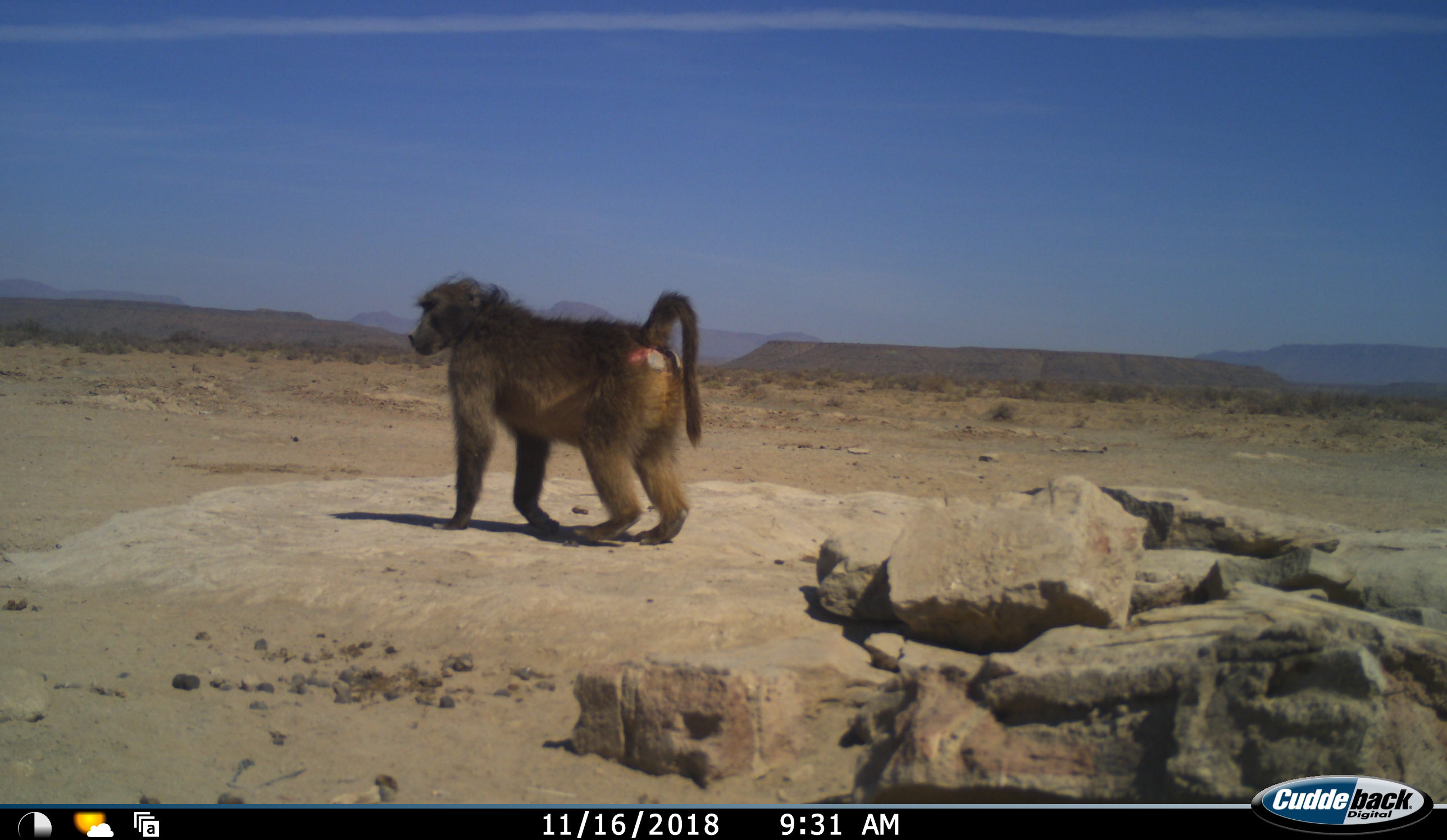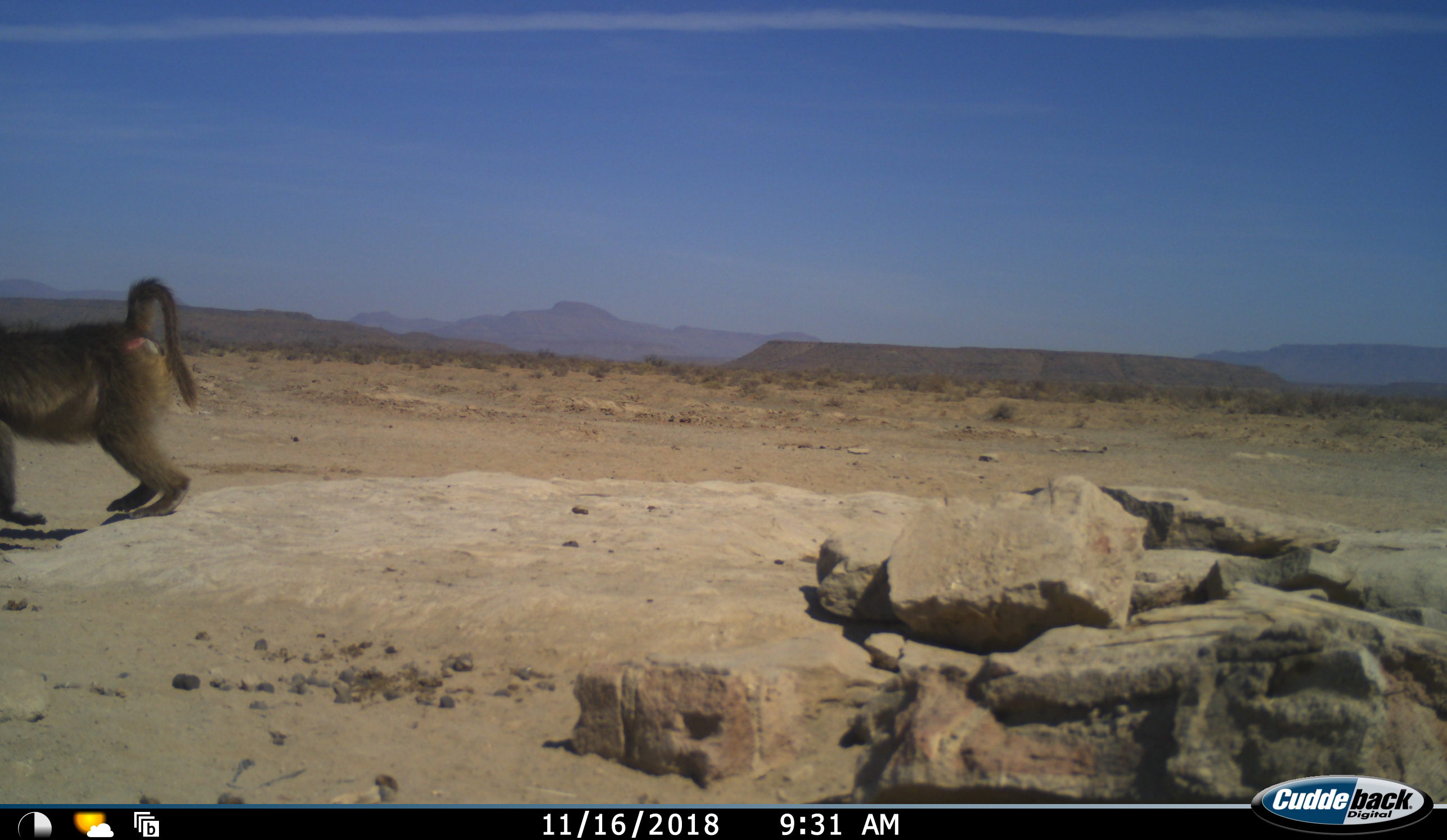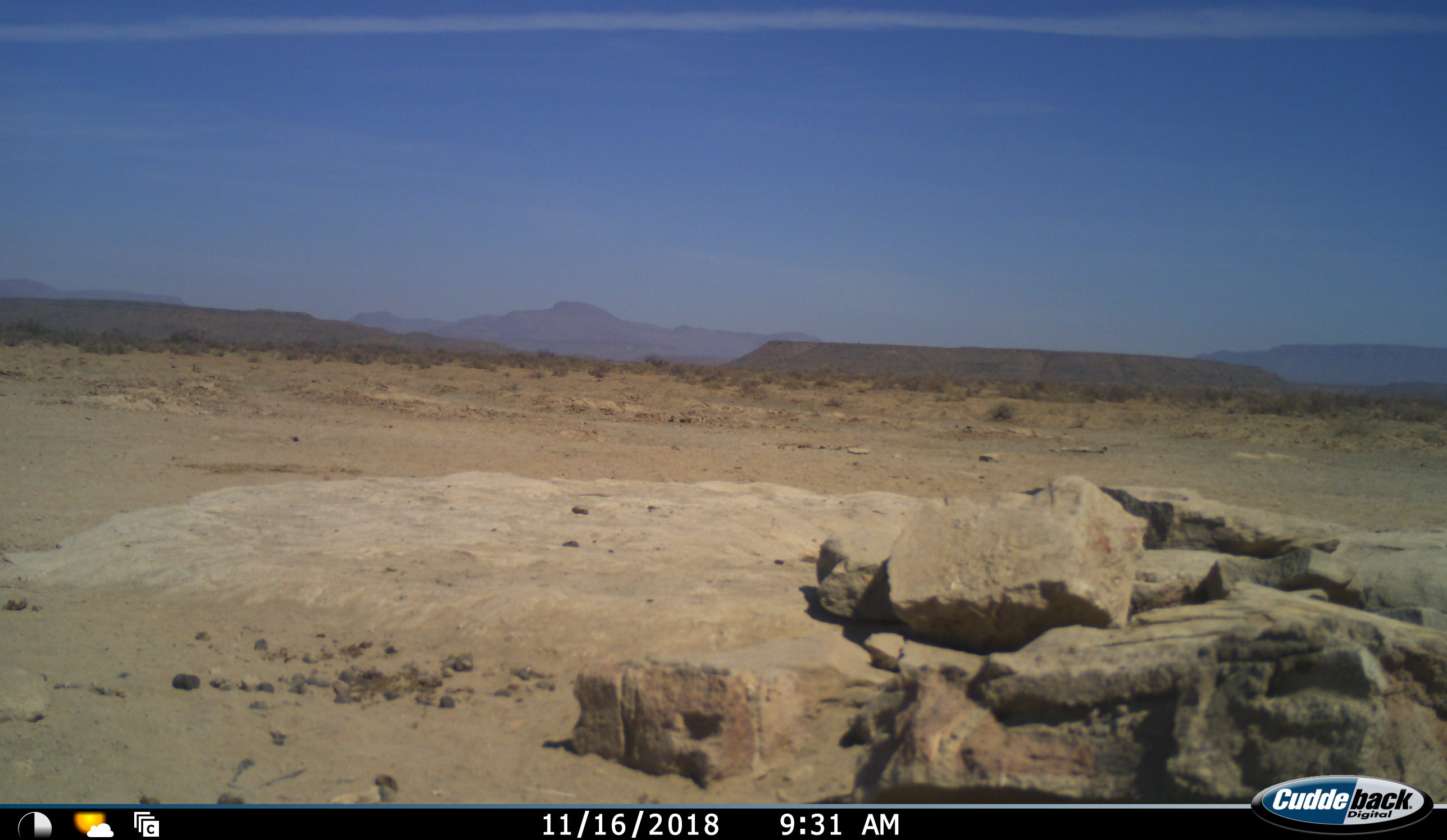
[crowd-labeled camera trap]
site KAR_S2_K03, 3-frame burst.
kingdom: Animalia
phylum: Chordata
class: Mammalia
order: Primates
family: Cercopithecidae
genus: Papio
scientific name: Papio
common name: baboon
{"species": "baboon (Papio)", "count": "1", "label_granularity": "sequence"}